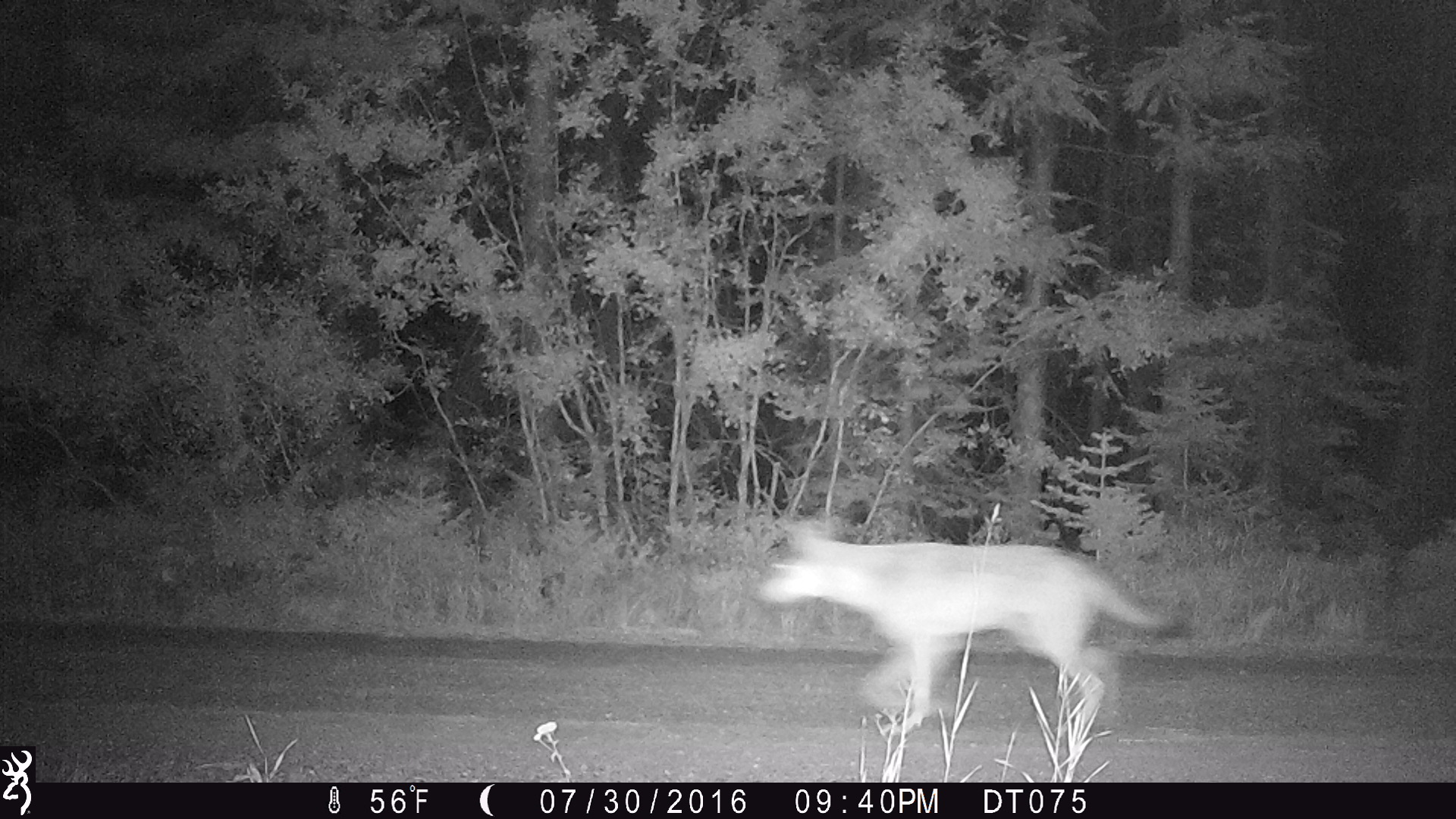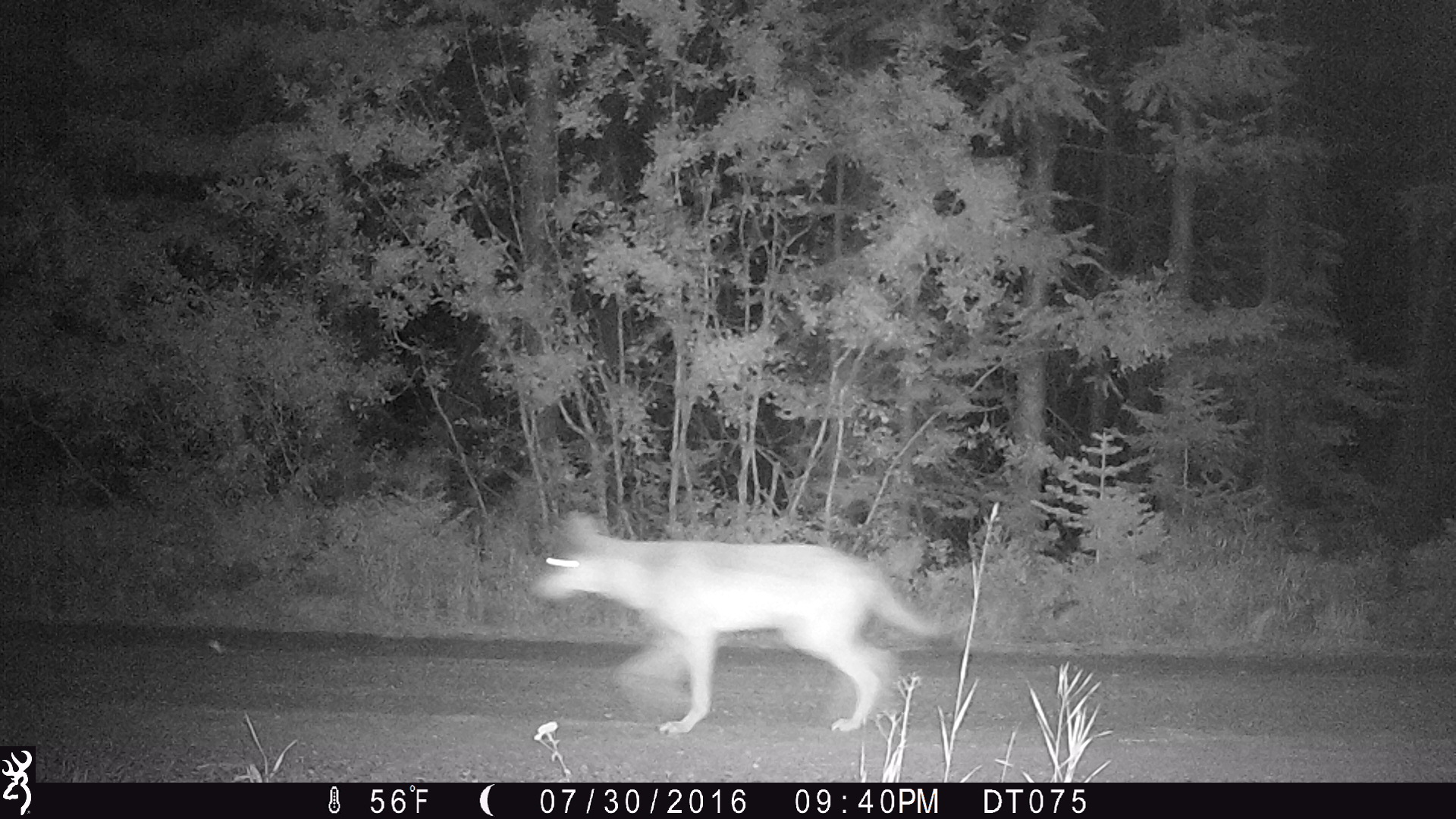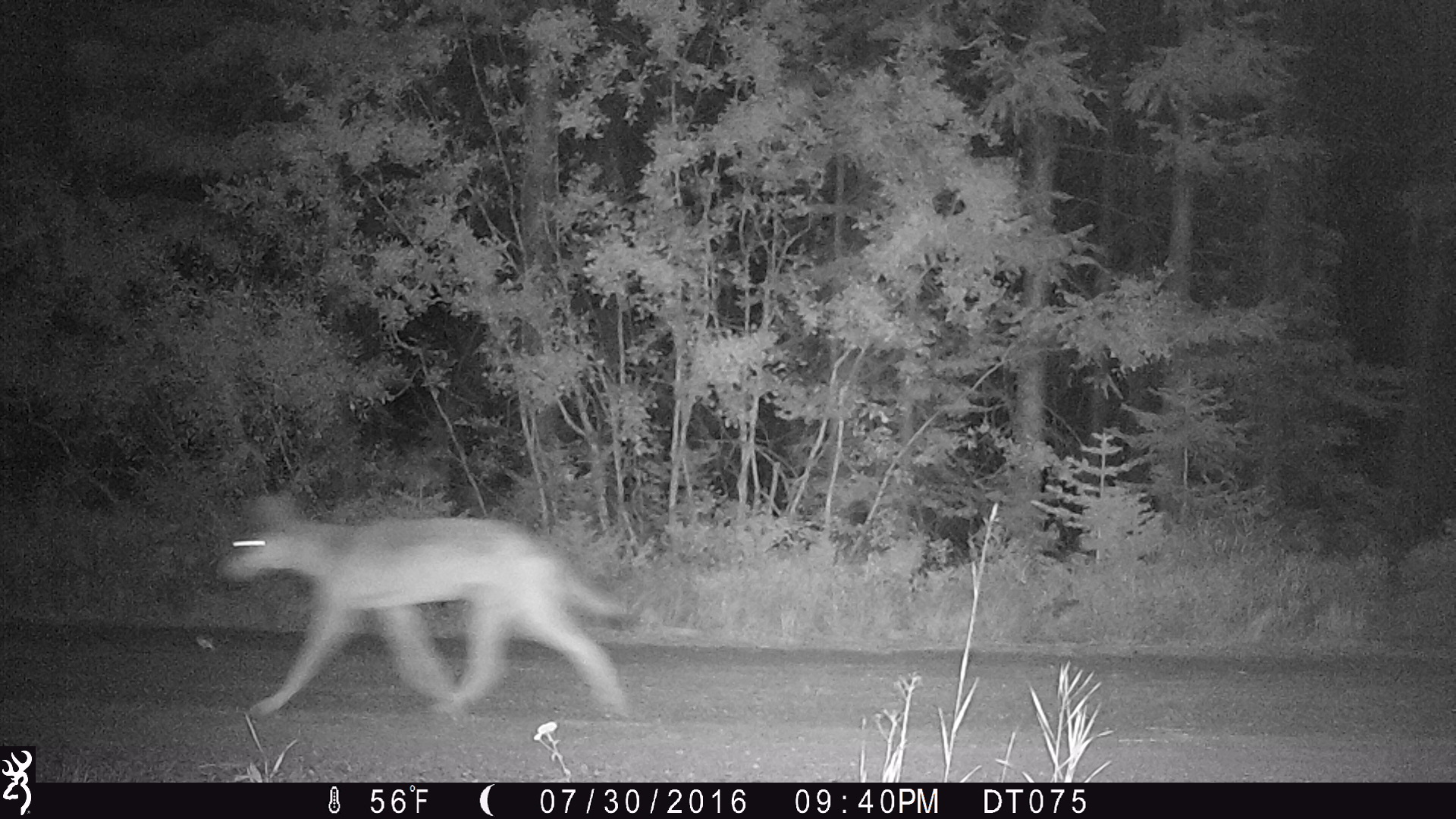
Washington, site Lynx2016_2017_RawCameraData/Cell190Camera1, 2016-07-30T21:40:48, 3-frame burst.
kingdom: Animalia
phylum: Chordata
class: Mammalia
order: Carnivora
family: Canidae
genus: Canis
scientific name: Canis lupus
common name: gray wolf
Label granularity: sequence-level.